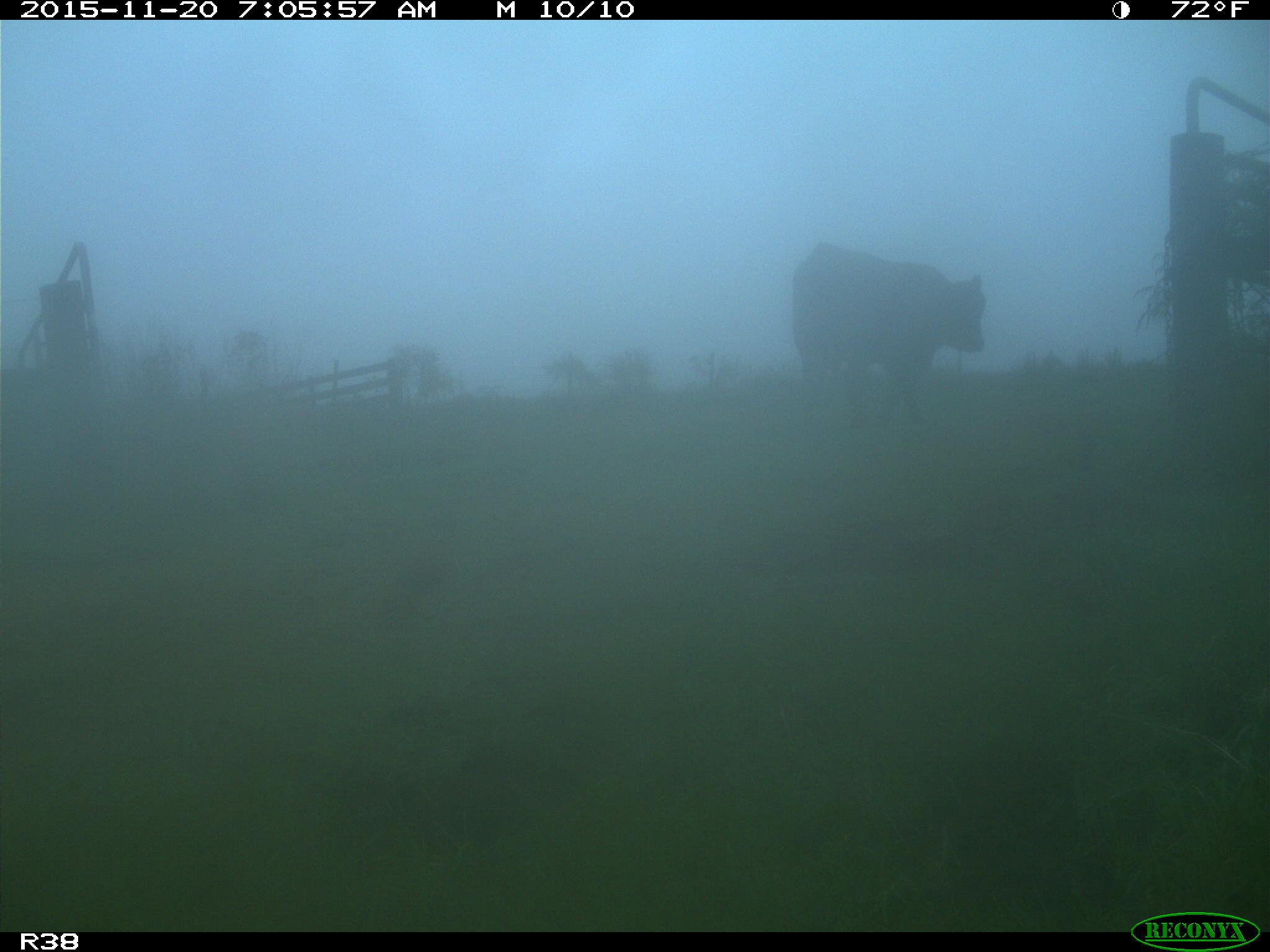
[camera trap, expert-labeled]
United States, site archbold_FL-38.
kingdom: Animalia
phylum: Chordata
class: Mammalia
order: Artiodactyla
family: Bovidae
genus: Bos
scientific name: Bos taurus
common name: domestic cow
Bos taurus (domestic cow).